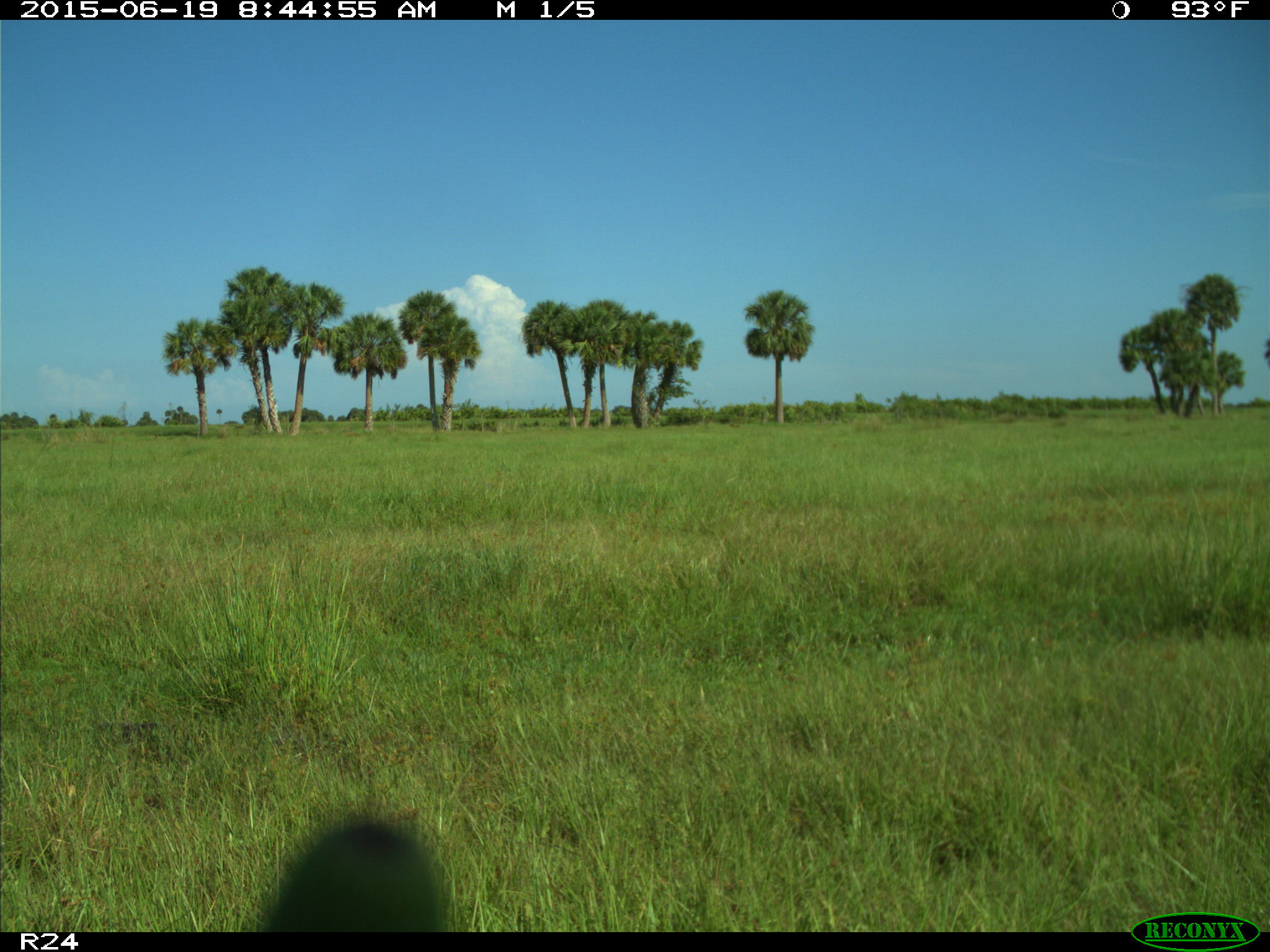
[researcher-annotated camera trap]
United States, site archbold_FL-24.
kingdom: Animalia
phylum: Chordata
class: Mammalia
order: Artiodactyla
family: Bovidae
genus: Bos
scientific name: Bos taurus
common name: domestic cow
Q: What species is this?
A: Bos taurus (domestic cow).